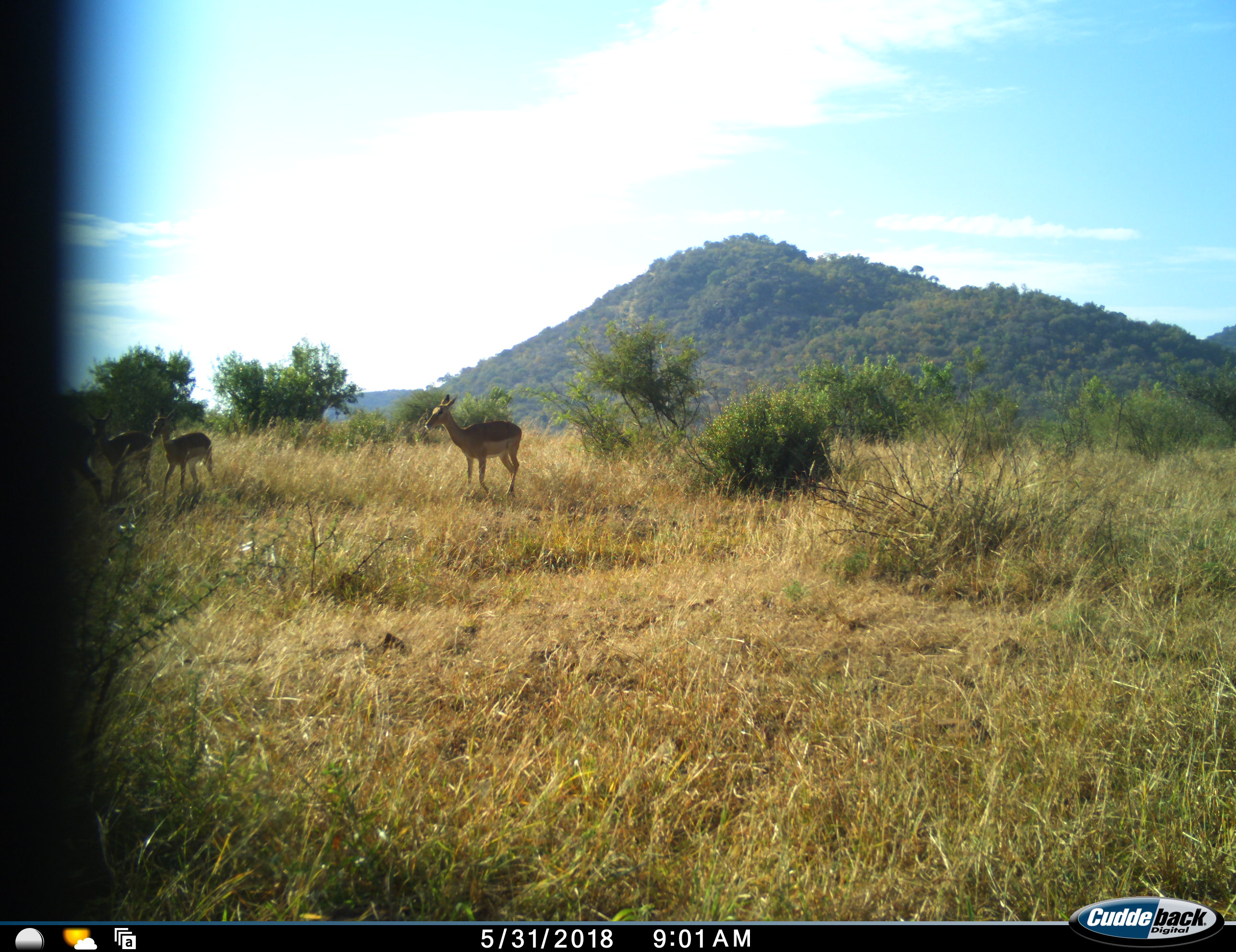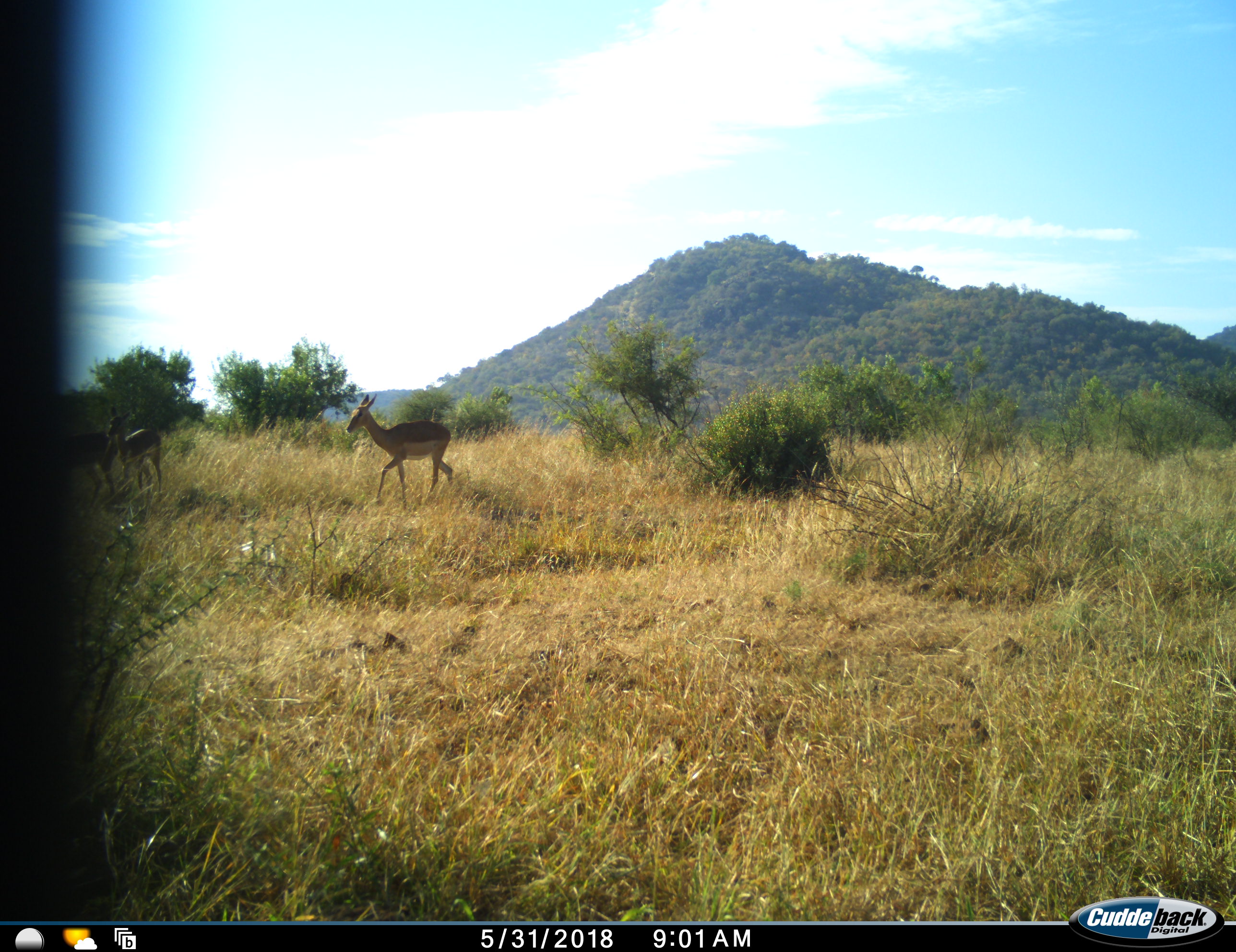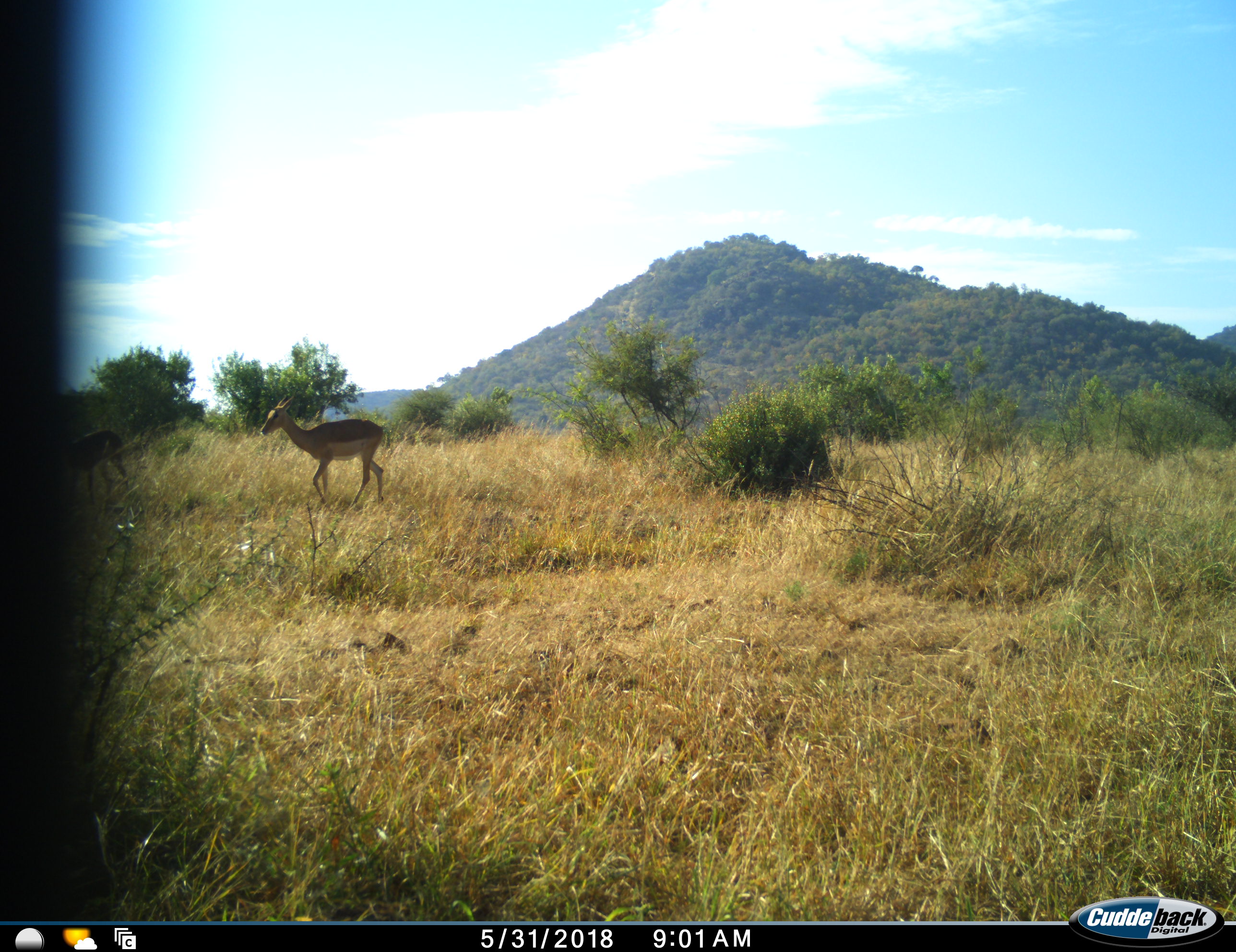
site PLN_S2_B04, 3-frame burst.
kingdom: Animalia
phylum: Chordata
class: Mammalia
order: Artiodactyla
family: Bovidae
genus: Aepyceros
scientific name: Aepyceros melampus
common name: impala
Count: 4.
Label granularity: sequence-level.